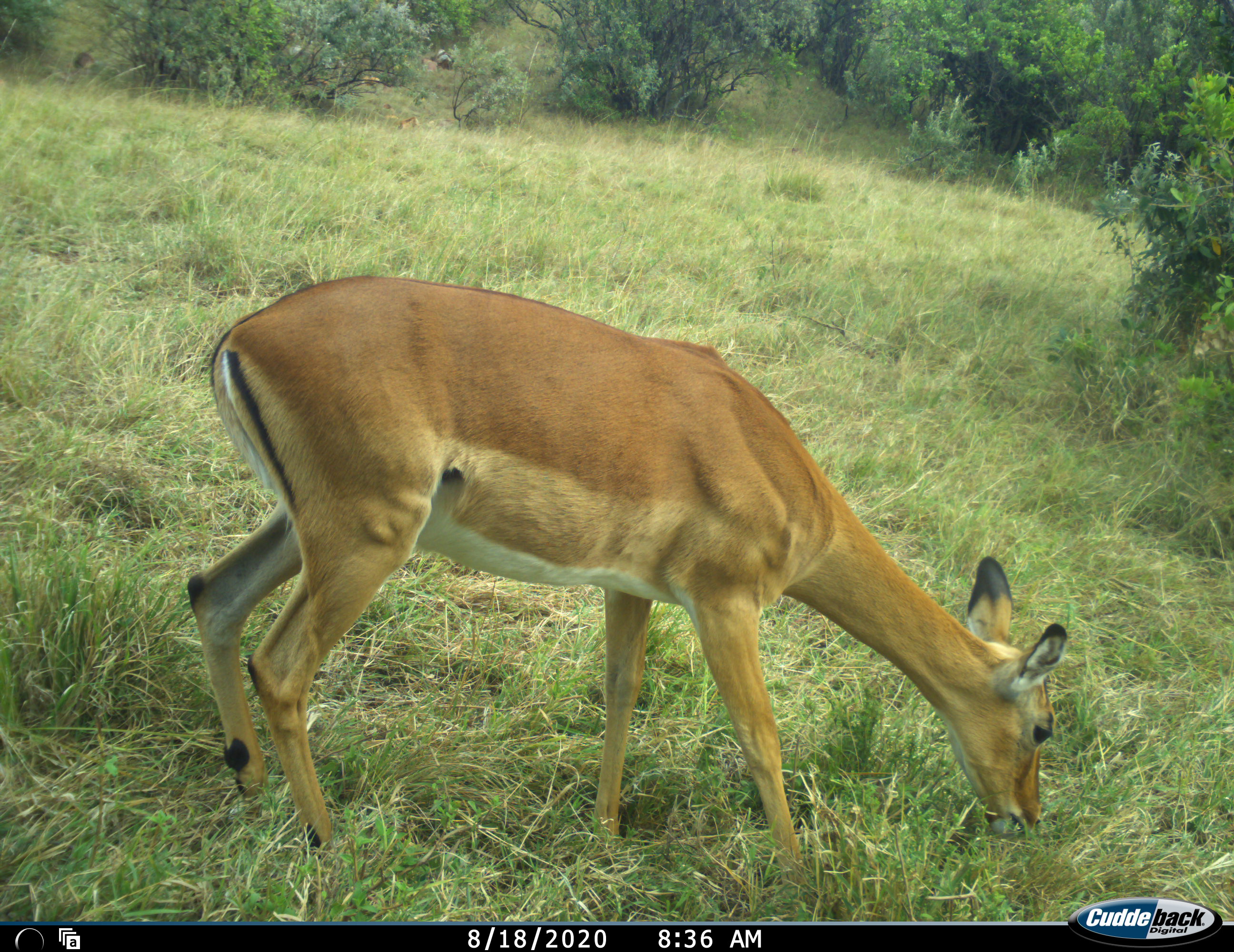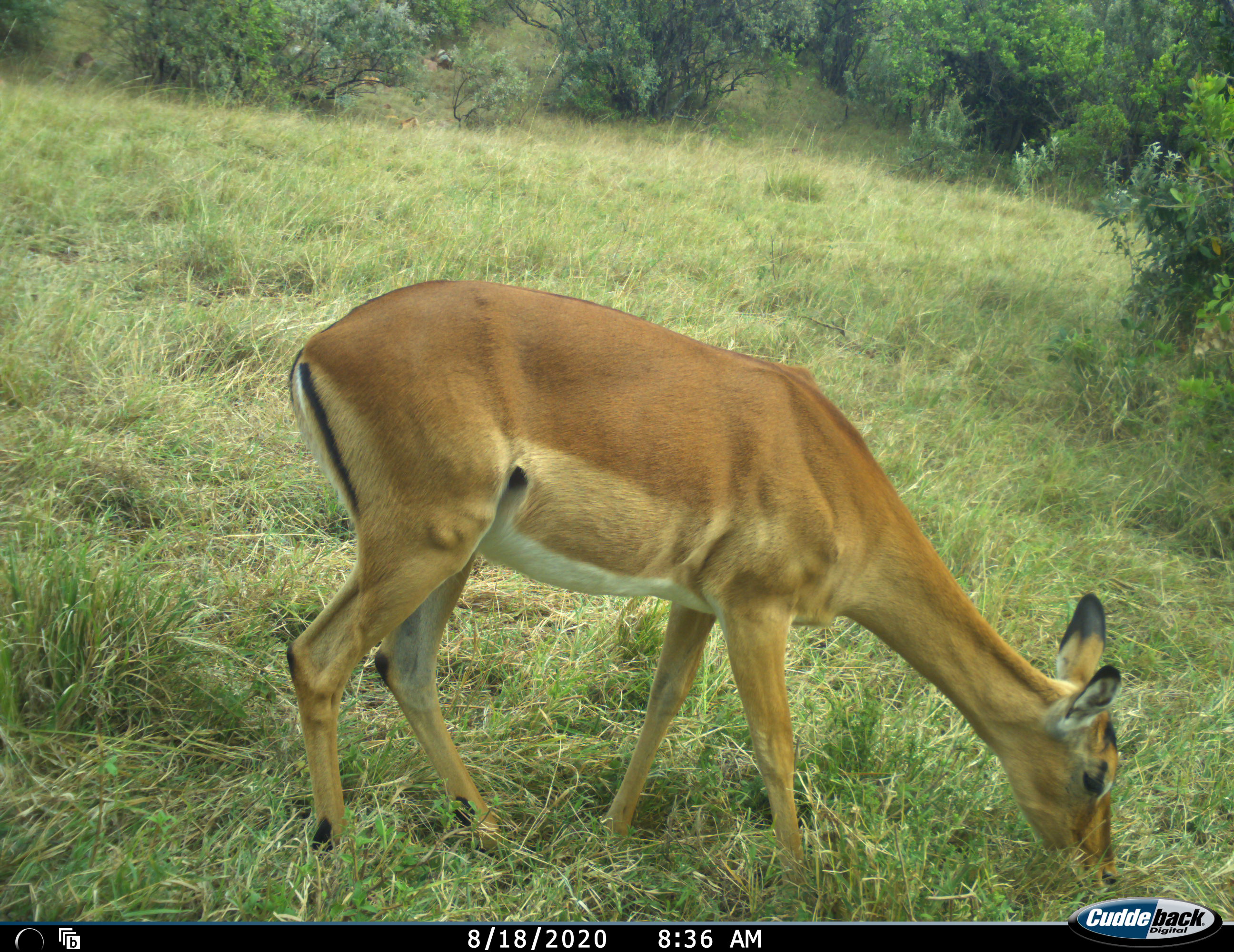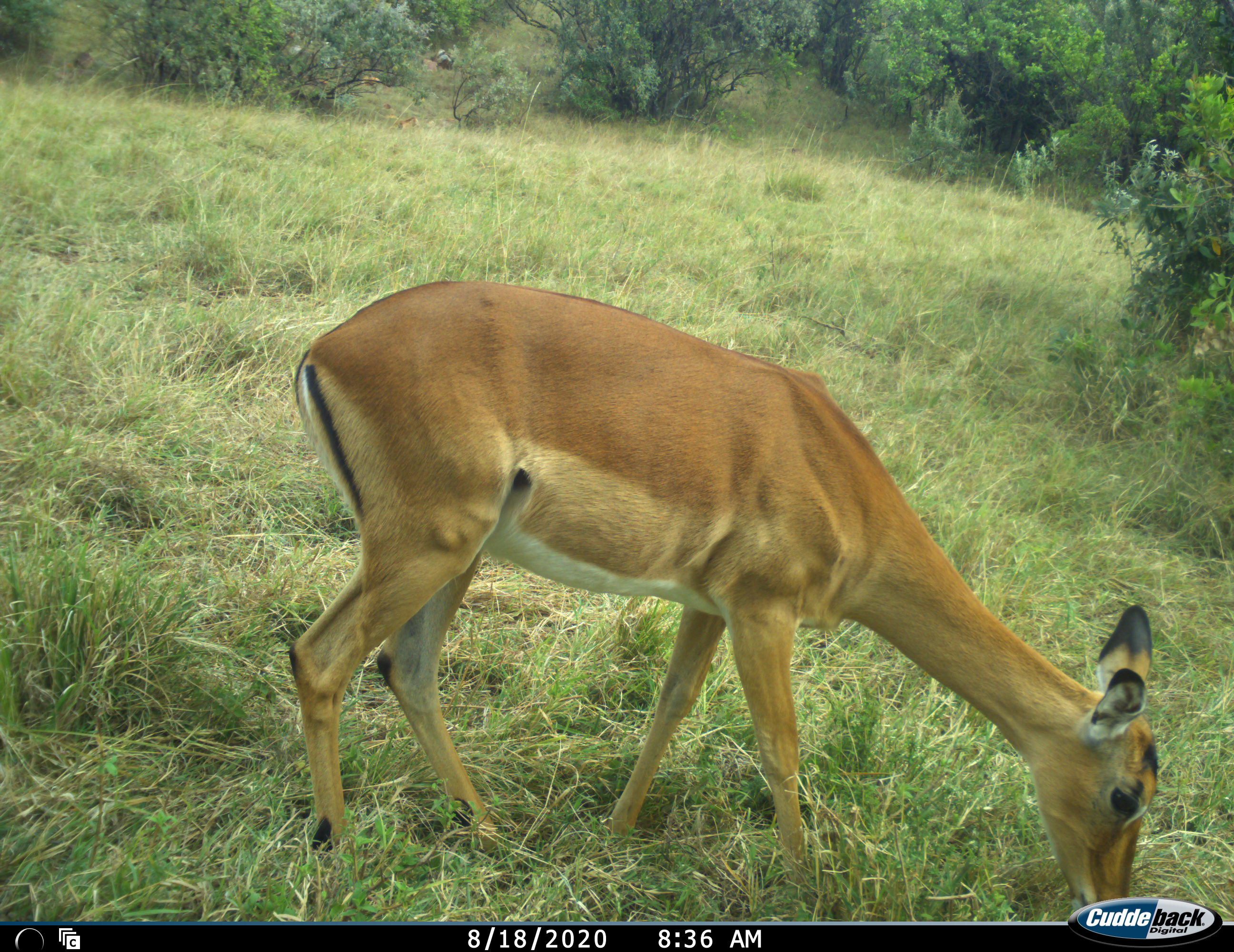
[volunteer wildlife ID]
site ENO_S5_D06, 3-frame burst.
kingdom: Animalia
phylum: Chordata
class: Mammalia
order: Artiodactyla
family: Bovidae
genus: Aepyceros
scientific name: Aepyceros melampus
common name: impala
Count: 1.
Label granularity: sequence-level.